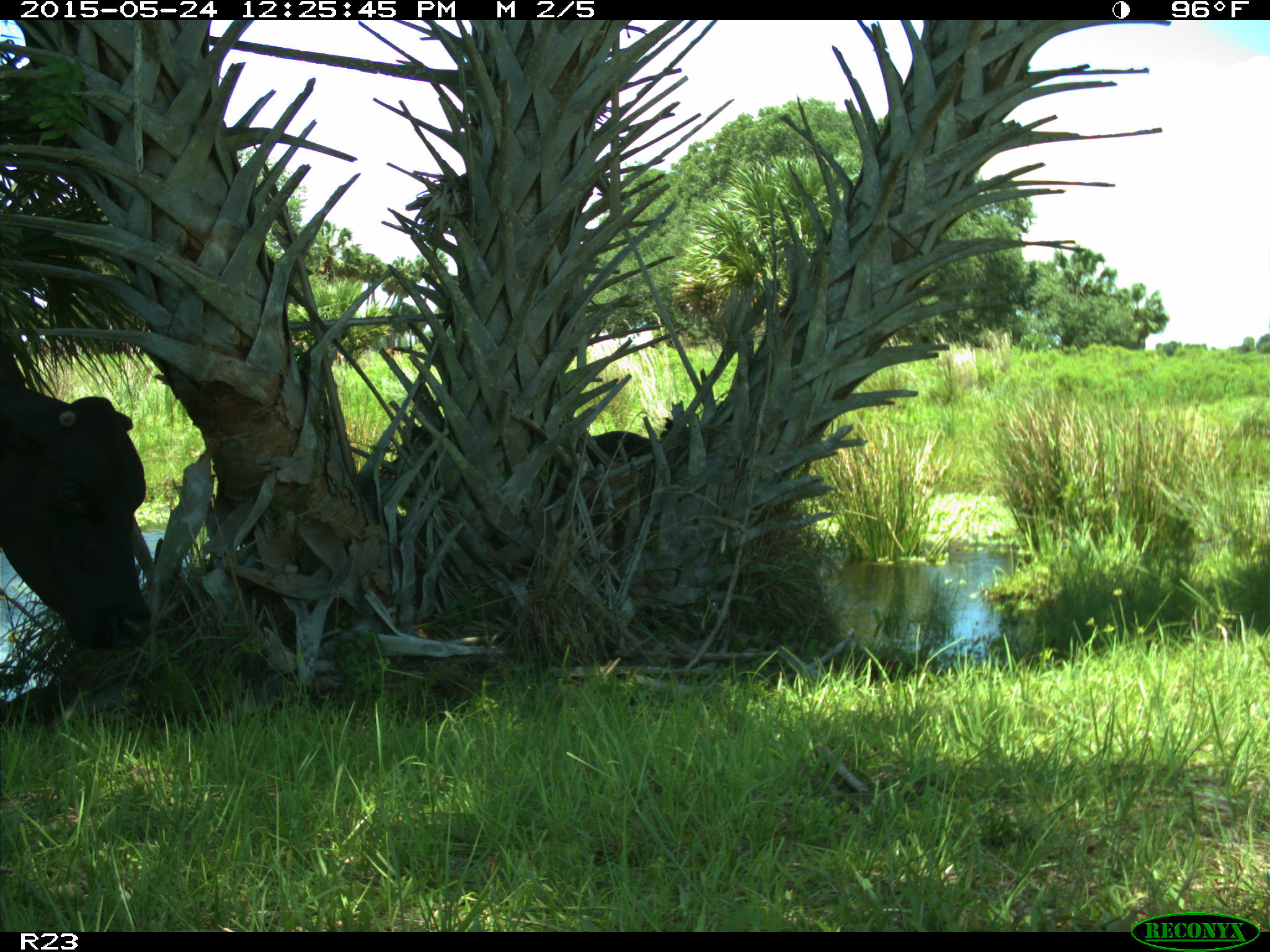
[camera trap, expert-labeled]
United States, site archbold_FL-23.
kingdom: Animalia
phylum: Chordata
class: Mammalia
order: Artiodactyla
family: Bovidae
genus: Bos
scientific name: Bos taurus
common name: domestic cow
Bos taurus (domestic cow).